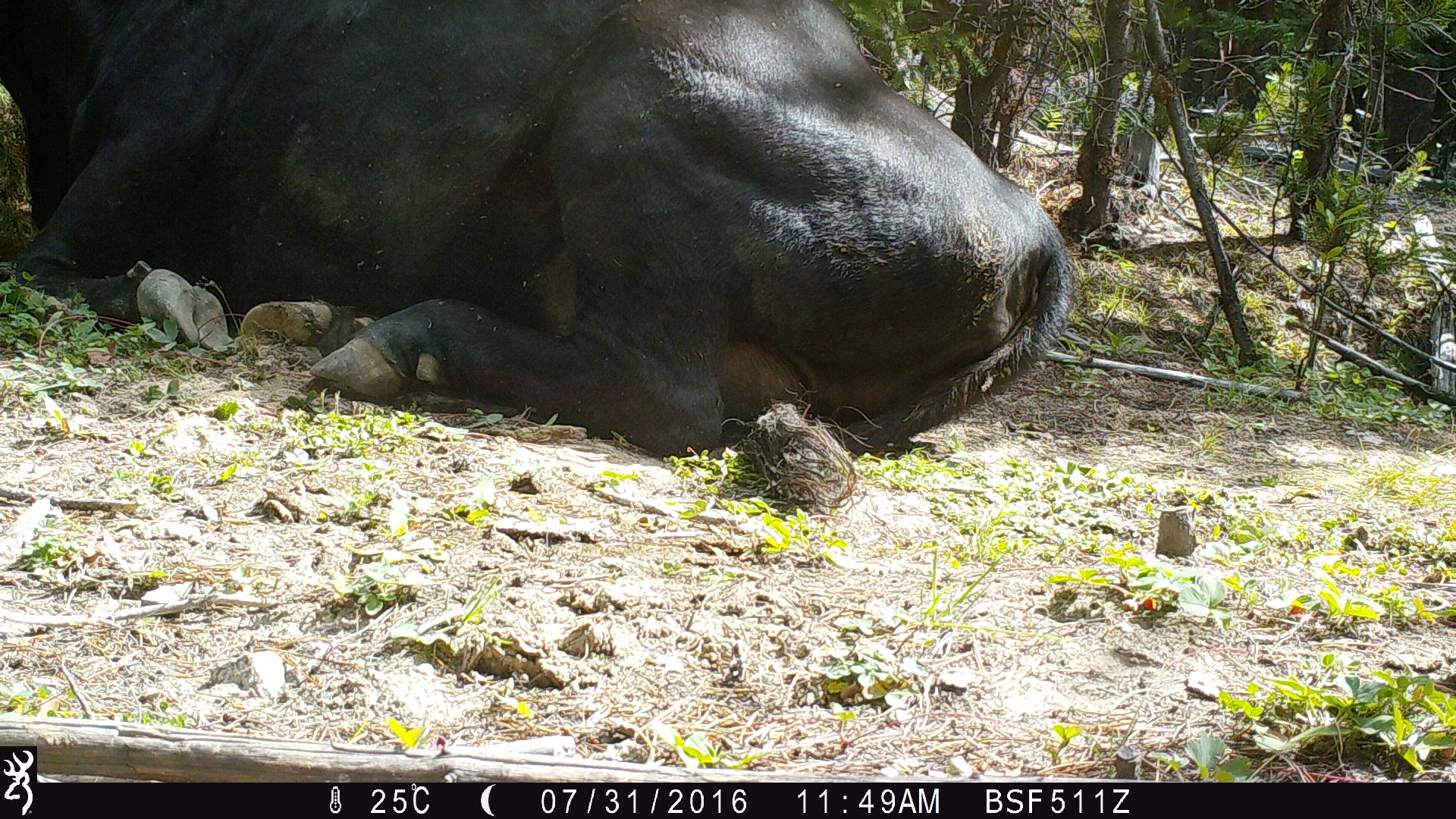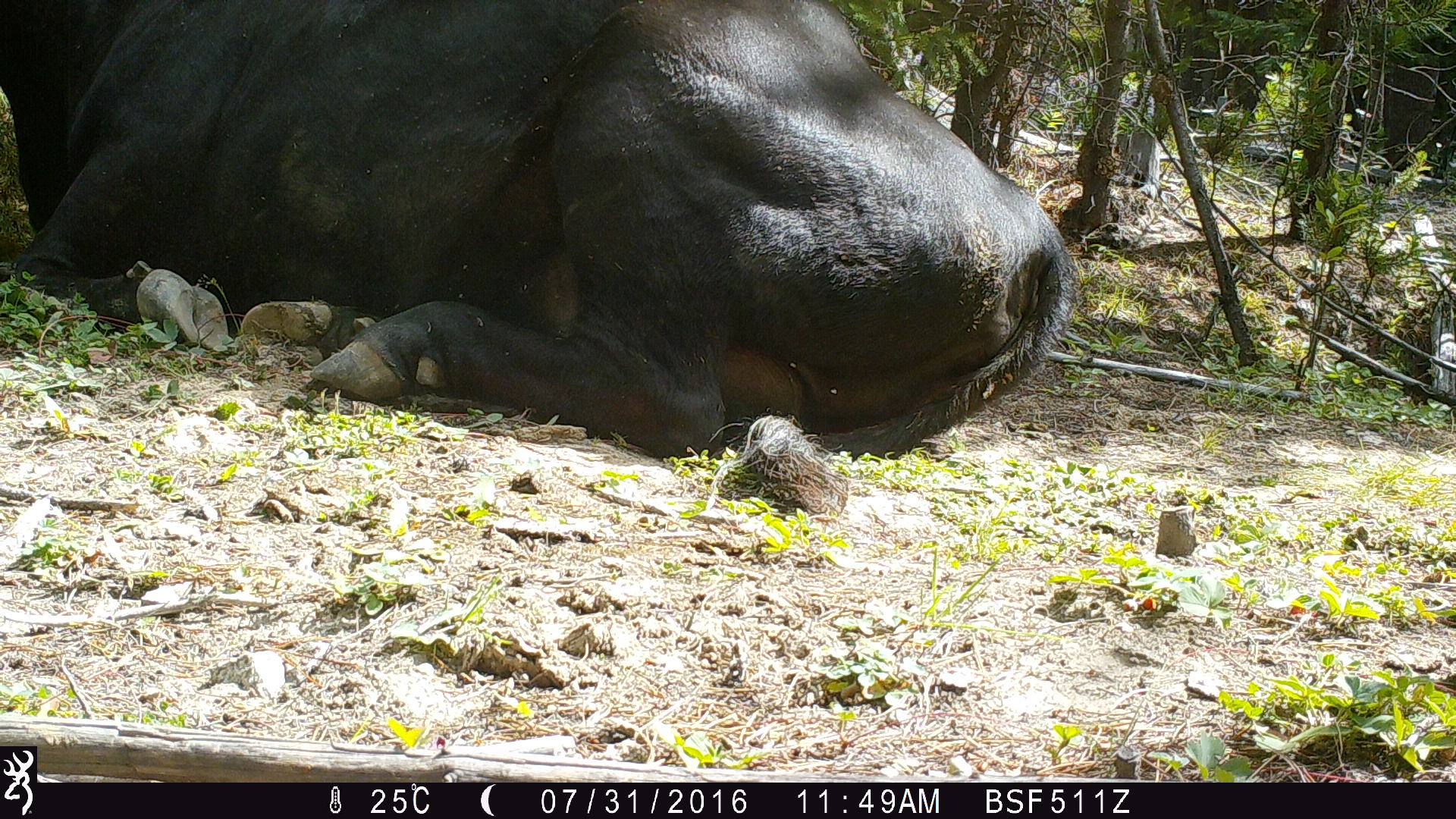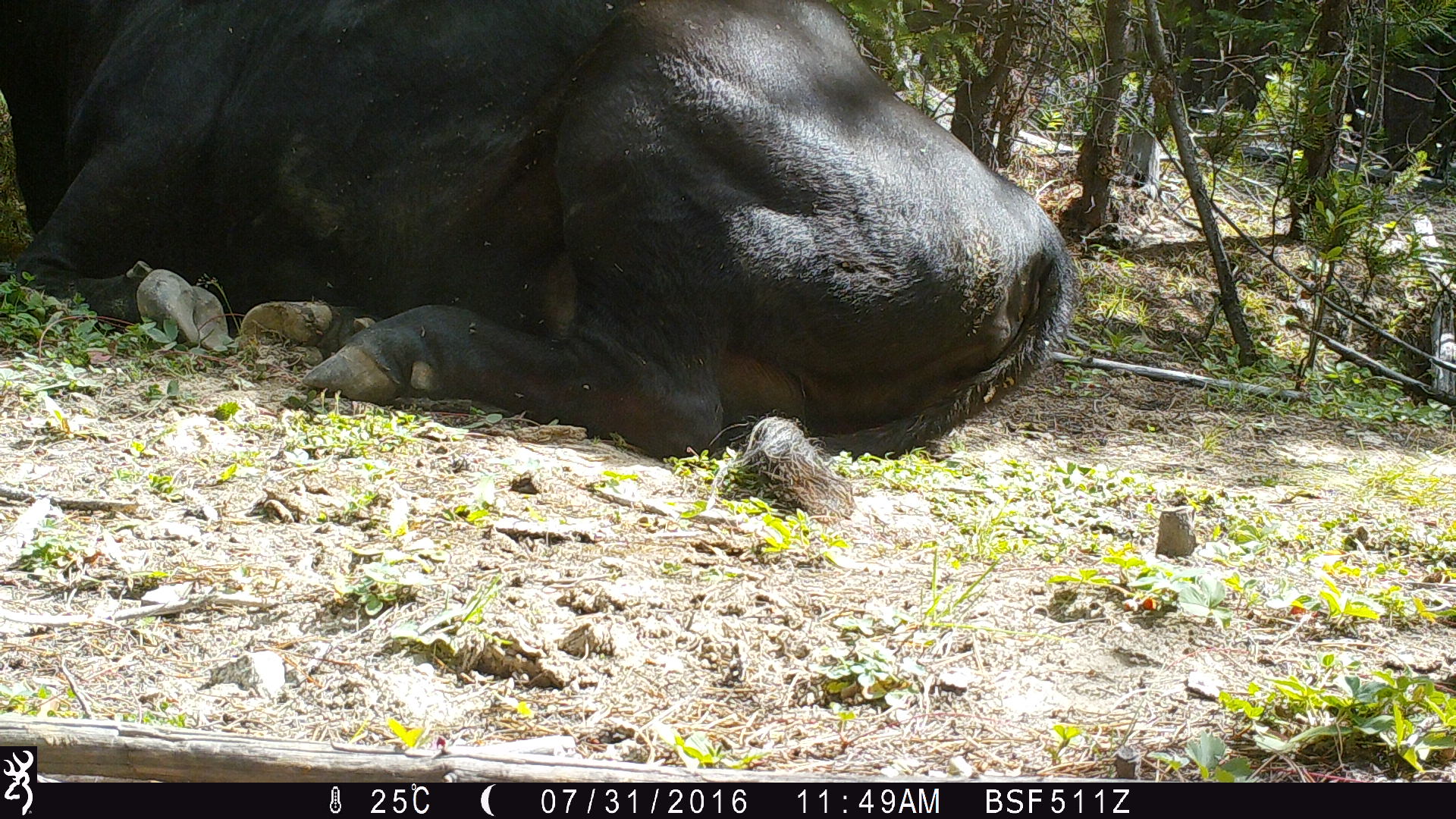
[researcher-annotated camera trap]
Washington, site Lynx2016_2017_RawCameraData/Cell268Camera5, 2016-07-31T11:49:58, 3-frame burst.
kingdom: Animalia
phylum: Chordata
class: Mammalia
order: Artiodactyla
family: Bovidae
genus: Bos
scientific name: Bos taurus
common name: domestic cattle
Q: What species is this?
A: Domestic cattle (Bos taurus).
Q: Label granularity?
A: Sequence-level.